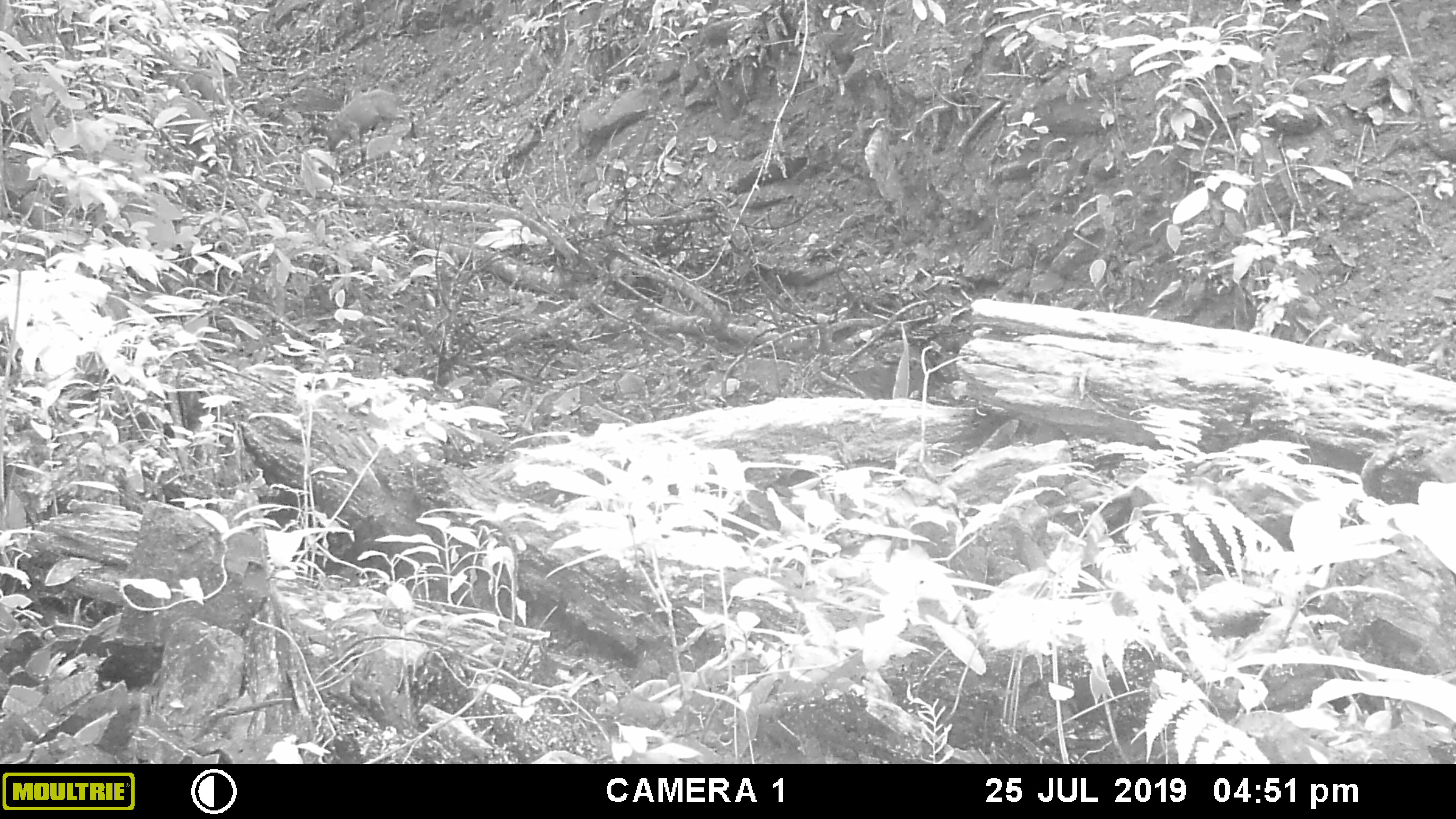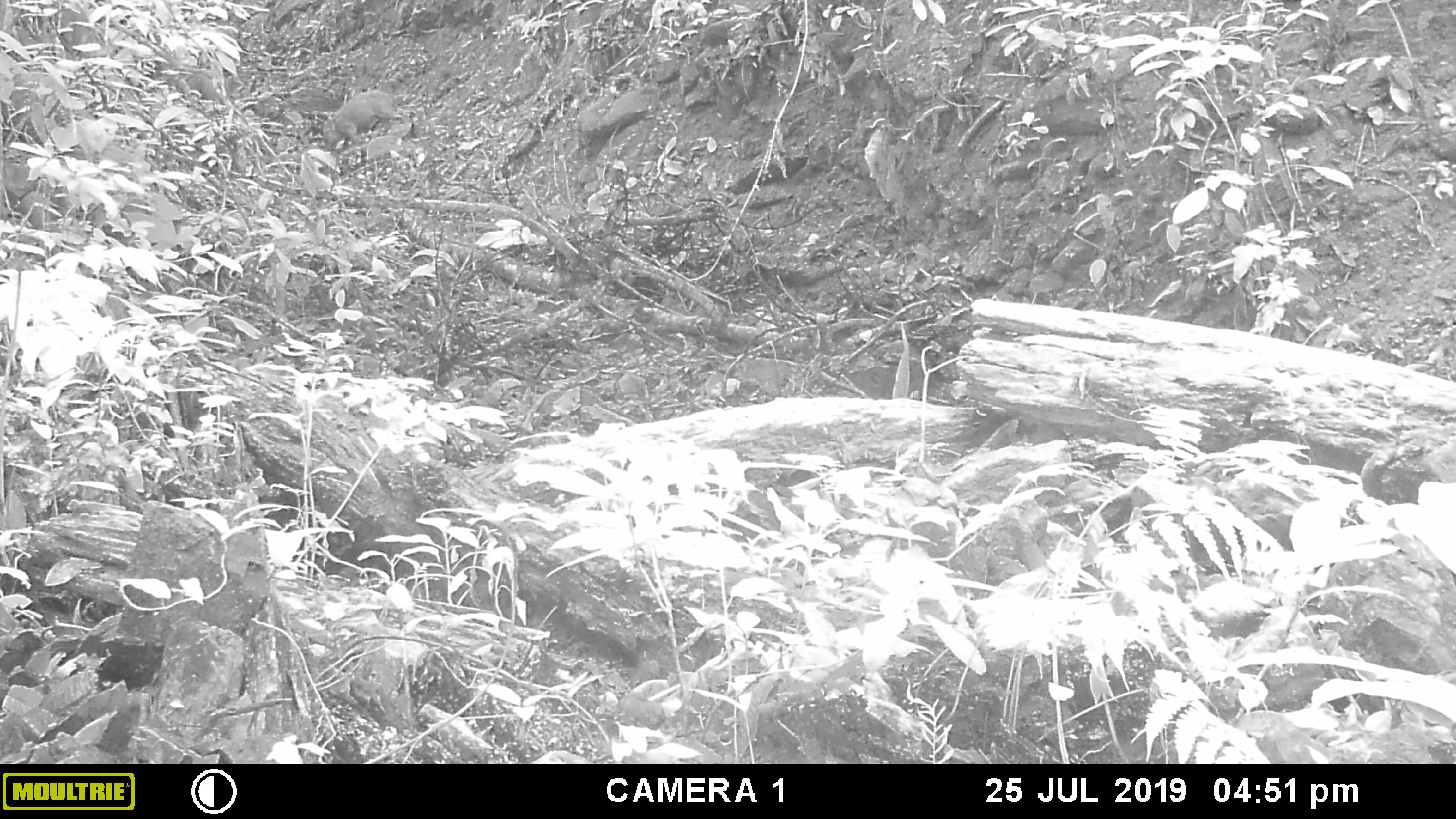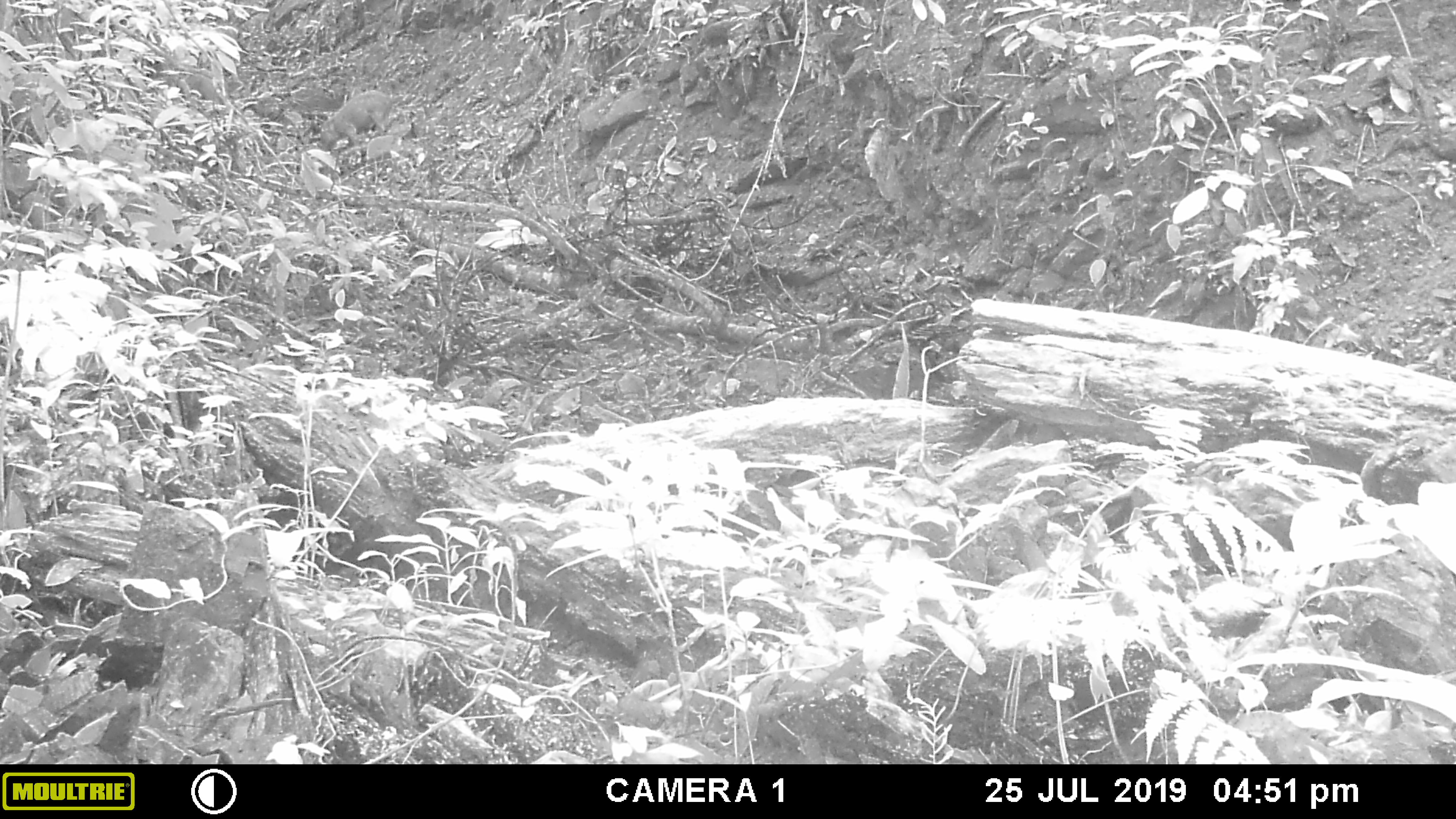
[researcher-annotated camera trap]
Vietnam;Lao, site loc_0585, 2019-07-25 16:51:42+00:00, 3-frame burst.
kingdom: Animalia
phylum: Chordata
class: Mammalia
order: Artiodactyla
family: Suidae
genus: Sus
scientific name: Sus scrofa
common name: eurasian wild pig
Eurasian wild pig (Sus scrofa). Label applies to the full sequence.